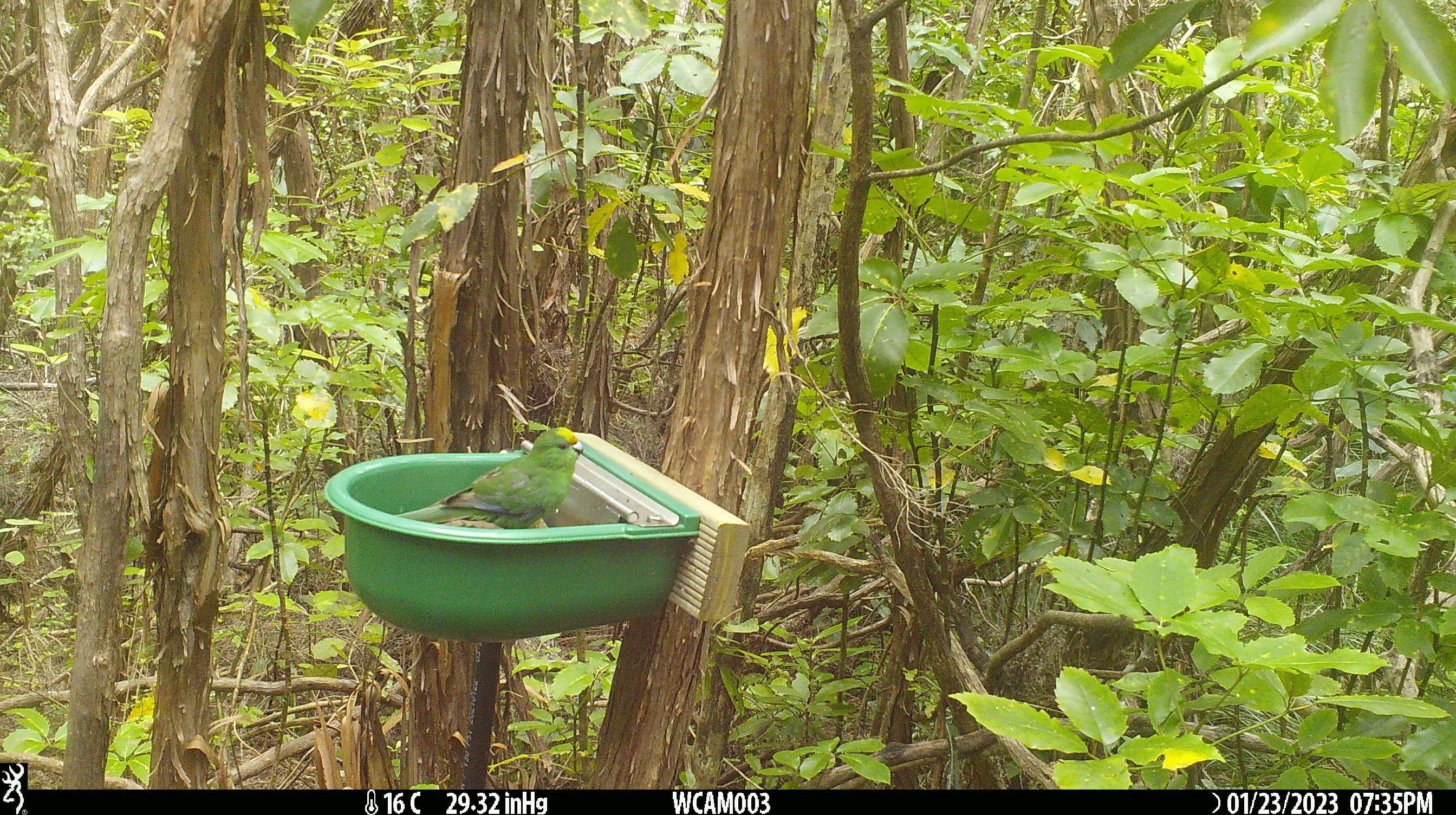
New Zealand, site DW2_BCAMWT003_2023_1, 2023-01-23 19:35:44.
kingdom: Animalia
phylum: Chordata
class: Aves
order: Psittaciformes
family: Psittaculidae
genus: Cyanoramphus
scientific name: Cyanoramphus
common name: parakeet